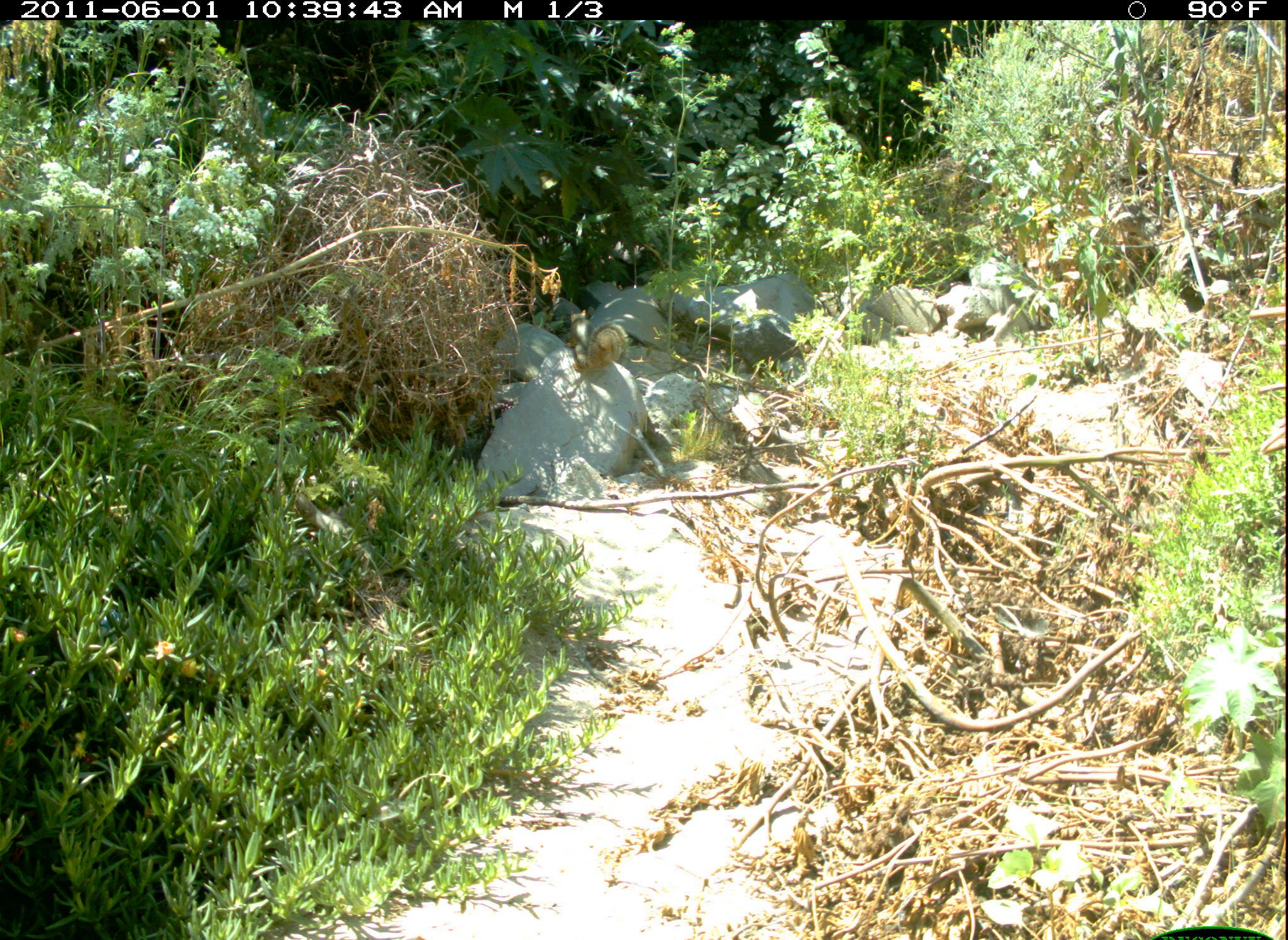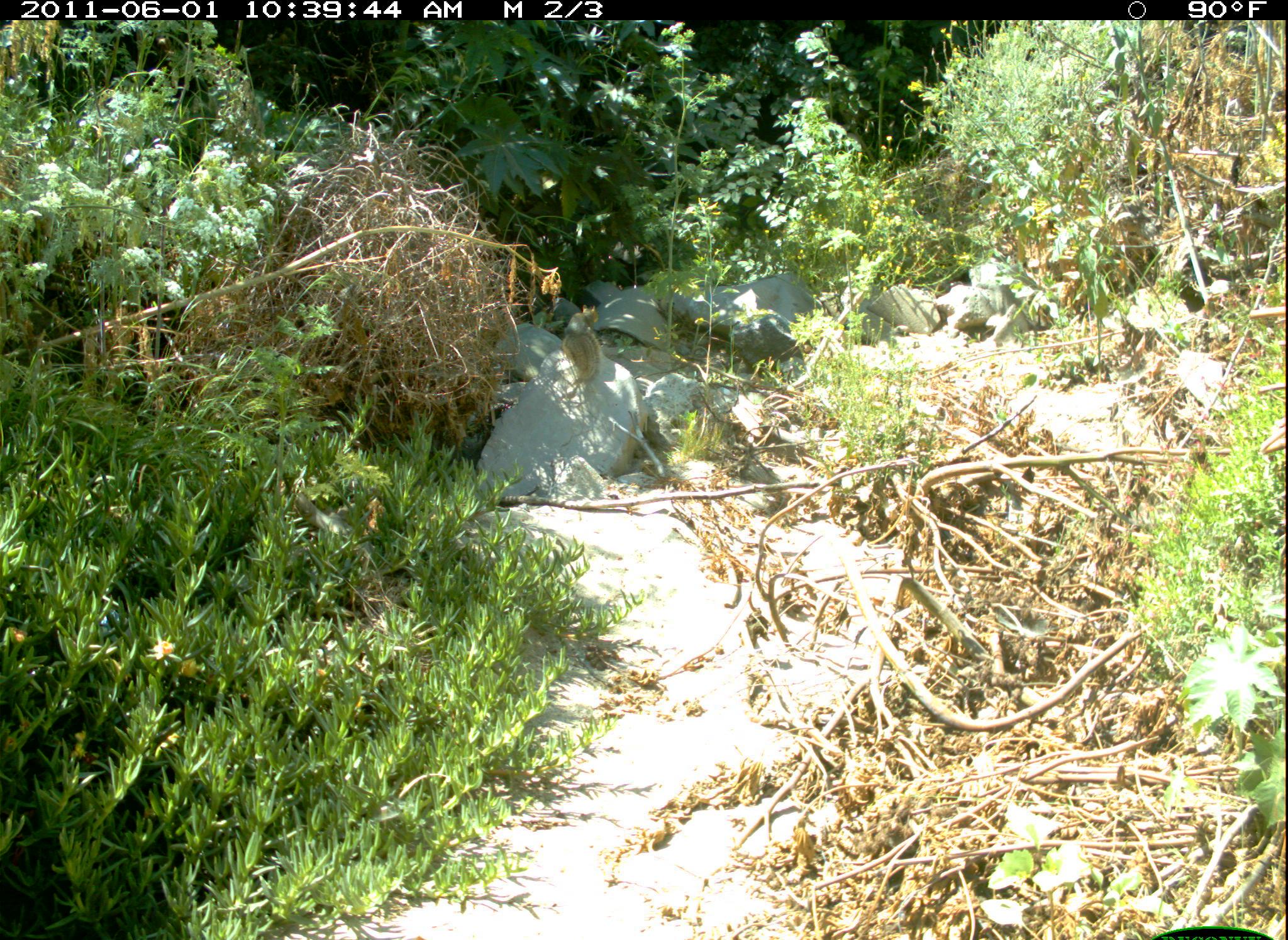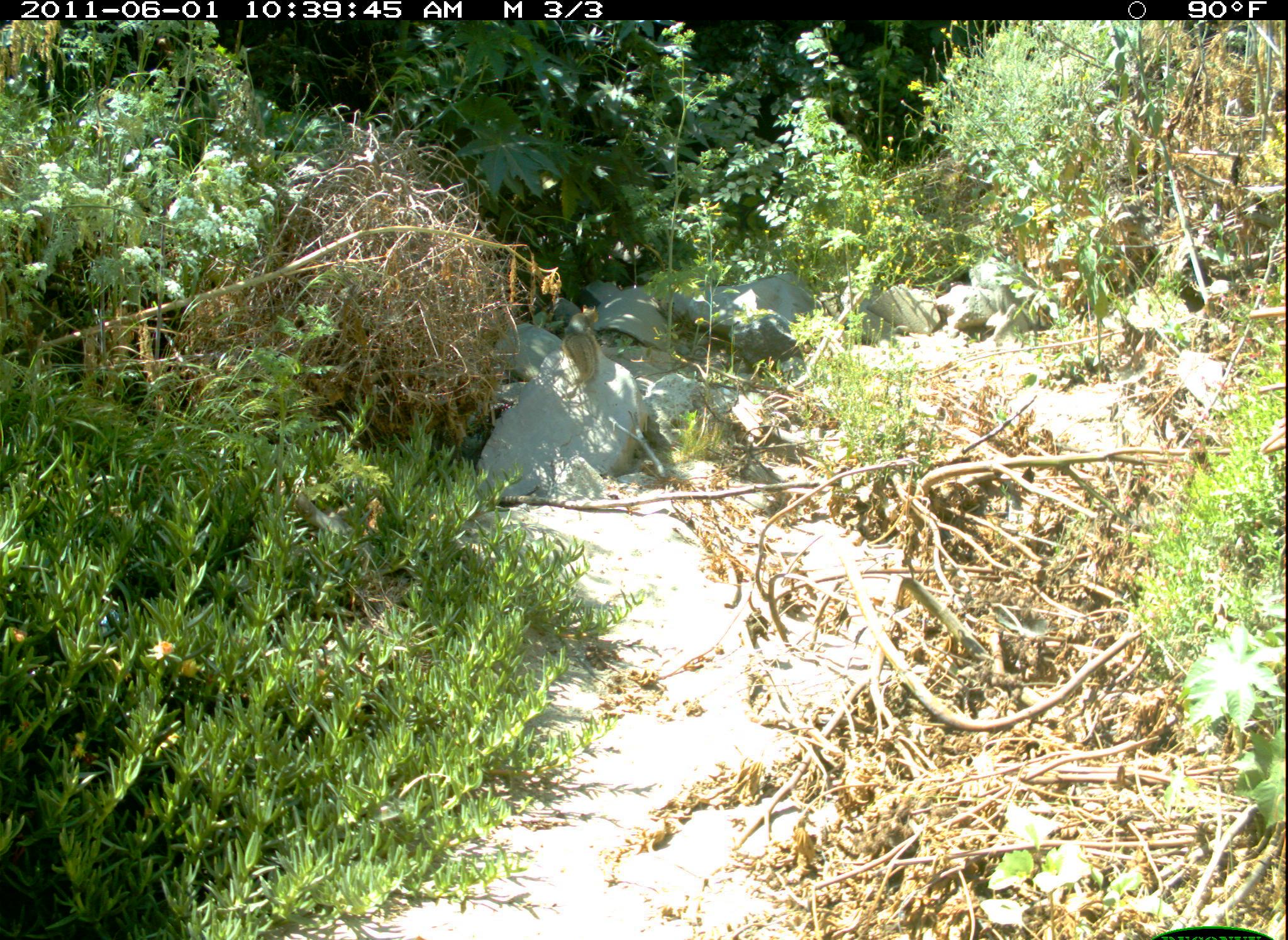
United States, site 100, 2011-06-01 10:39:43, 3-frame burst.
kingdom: Animalia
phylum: Chordata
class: Mammalia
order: Rodentia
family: Sciuridae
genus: Sciurus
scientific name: Sciurus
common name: squirrel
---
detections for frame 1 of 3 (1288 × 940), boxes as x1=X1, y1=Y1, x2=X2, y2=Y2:
squirrel: x1=564, y1=308, x2=644, y2=377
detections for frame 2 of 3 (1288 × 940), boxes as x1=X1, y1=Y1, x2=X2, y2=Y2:
squirrel: x1=551, y1=296, x2=622, y2=397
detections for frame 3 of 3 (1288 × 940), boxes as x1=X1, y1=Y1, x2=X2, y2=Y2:
squirrel: x1=555, y1=292, x2=615, y2=391